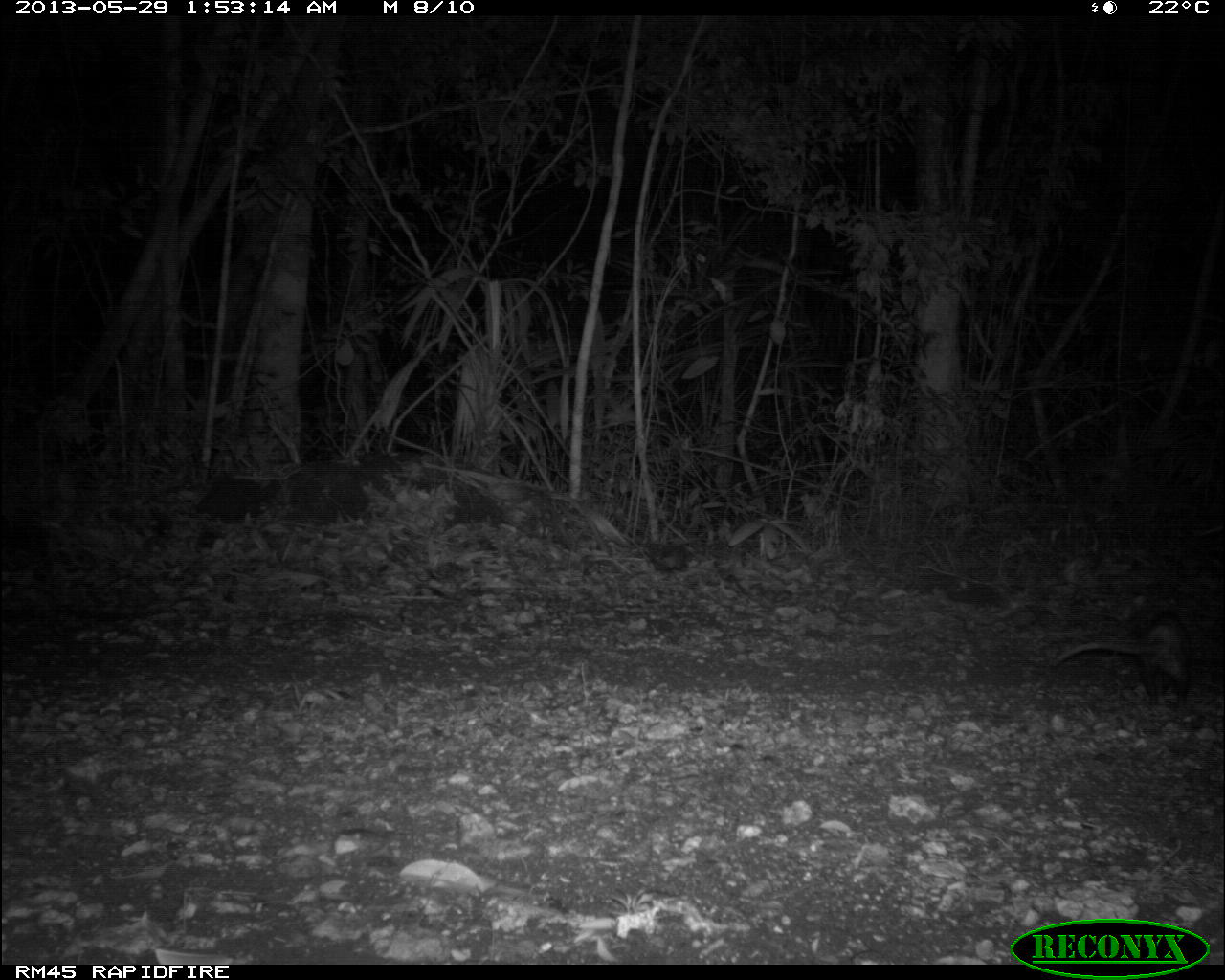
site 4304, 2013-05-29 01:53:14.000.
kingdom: Animalia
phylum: Chordata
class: Mammalia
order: Didelphimorphia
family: Didelphidae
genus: Didelphis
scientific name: Didelphis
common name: american opossums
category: didelphis sp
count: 1